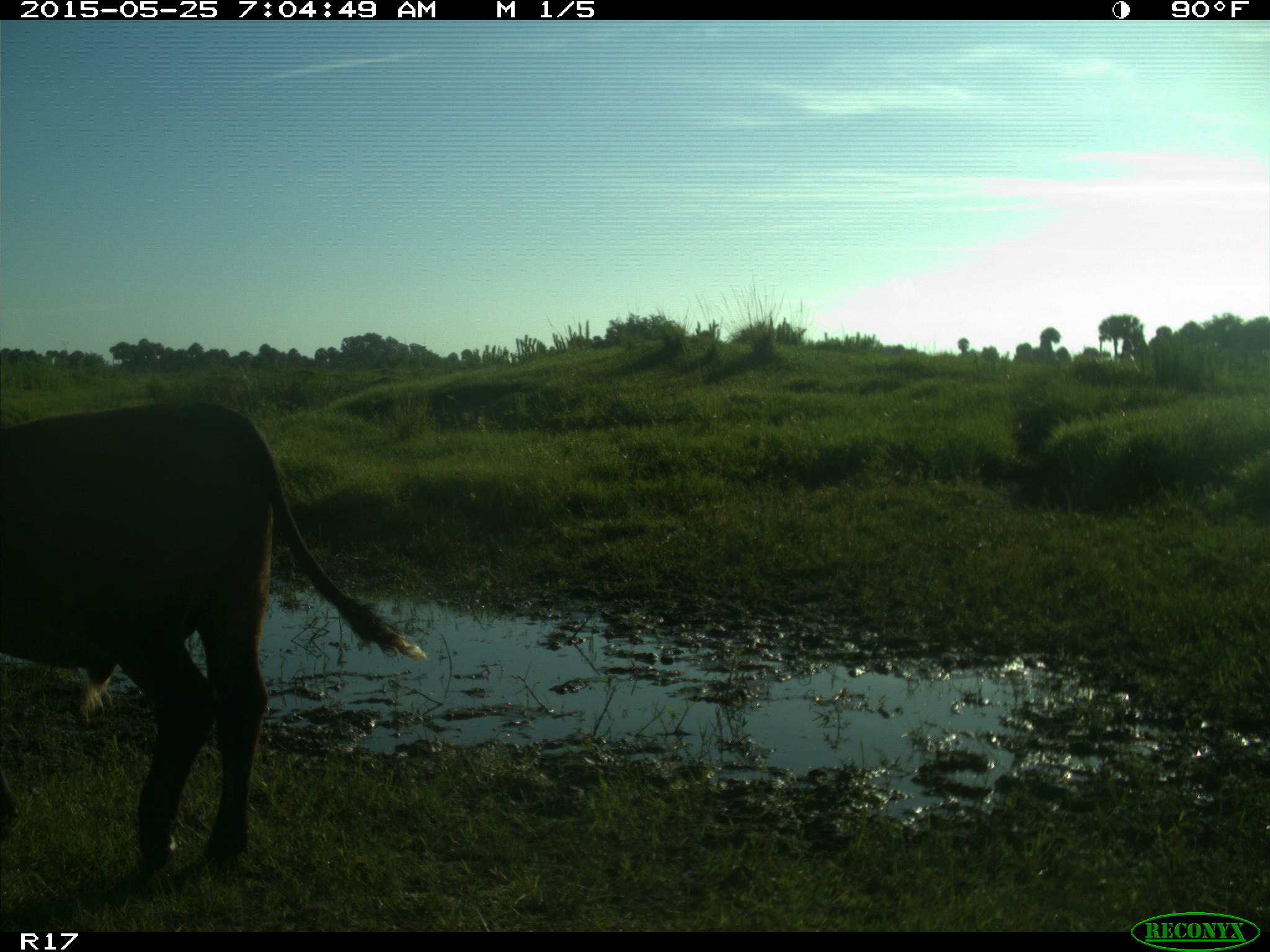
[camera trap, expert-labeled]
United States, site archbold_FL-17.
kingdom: Animalia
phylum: Chordata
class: Mammalia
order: Artiodactyla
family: Bovidae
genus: Bos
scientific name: Bos taurus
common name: domestic cow